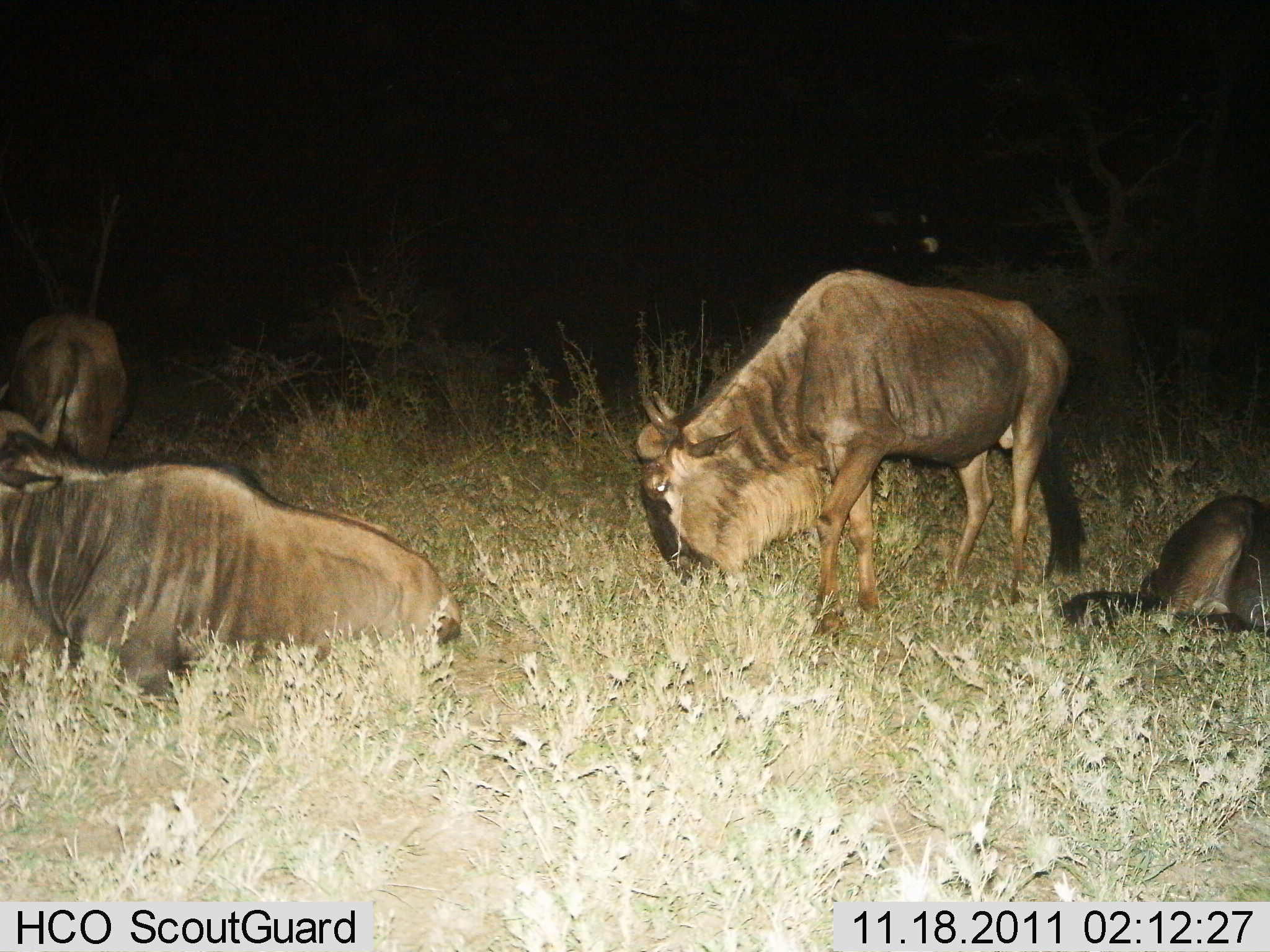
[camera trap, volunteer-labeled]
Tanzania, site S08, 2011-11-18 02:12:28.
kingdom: Animalia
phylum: Chordata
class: Mammalia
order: Artiodactyla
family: Bovidae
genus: Connochaetes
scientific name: Connochaetes taurinus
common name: blue wildebeest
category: wildebeest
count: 4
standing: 54%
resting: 92%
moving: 0%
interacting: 0%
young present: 0%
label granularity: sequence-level